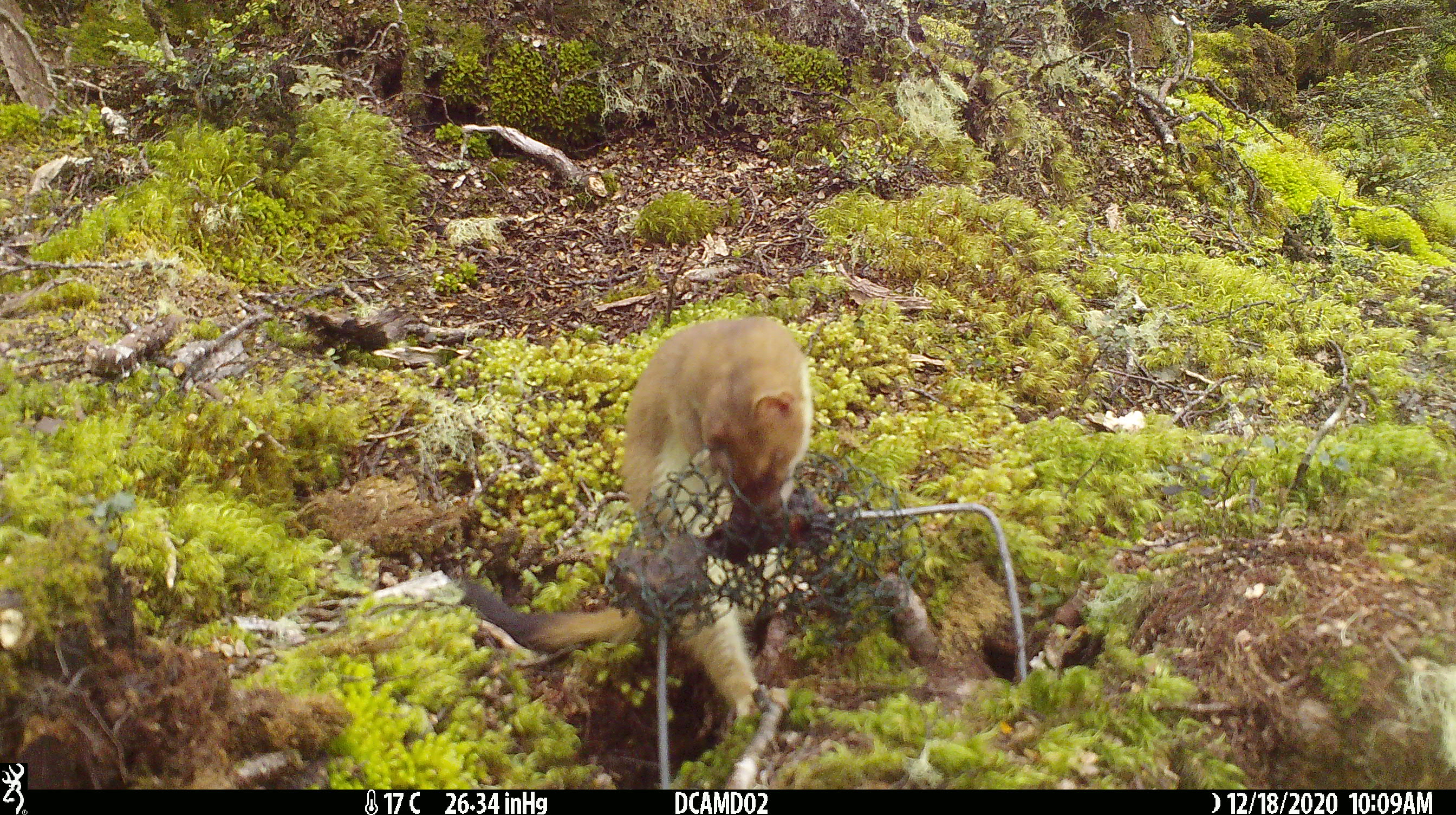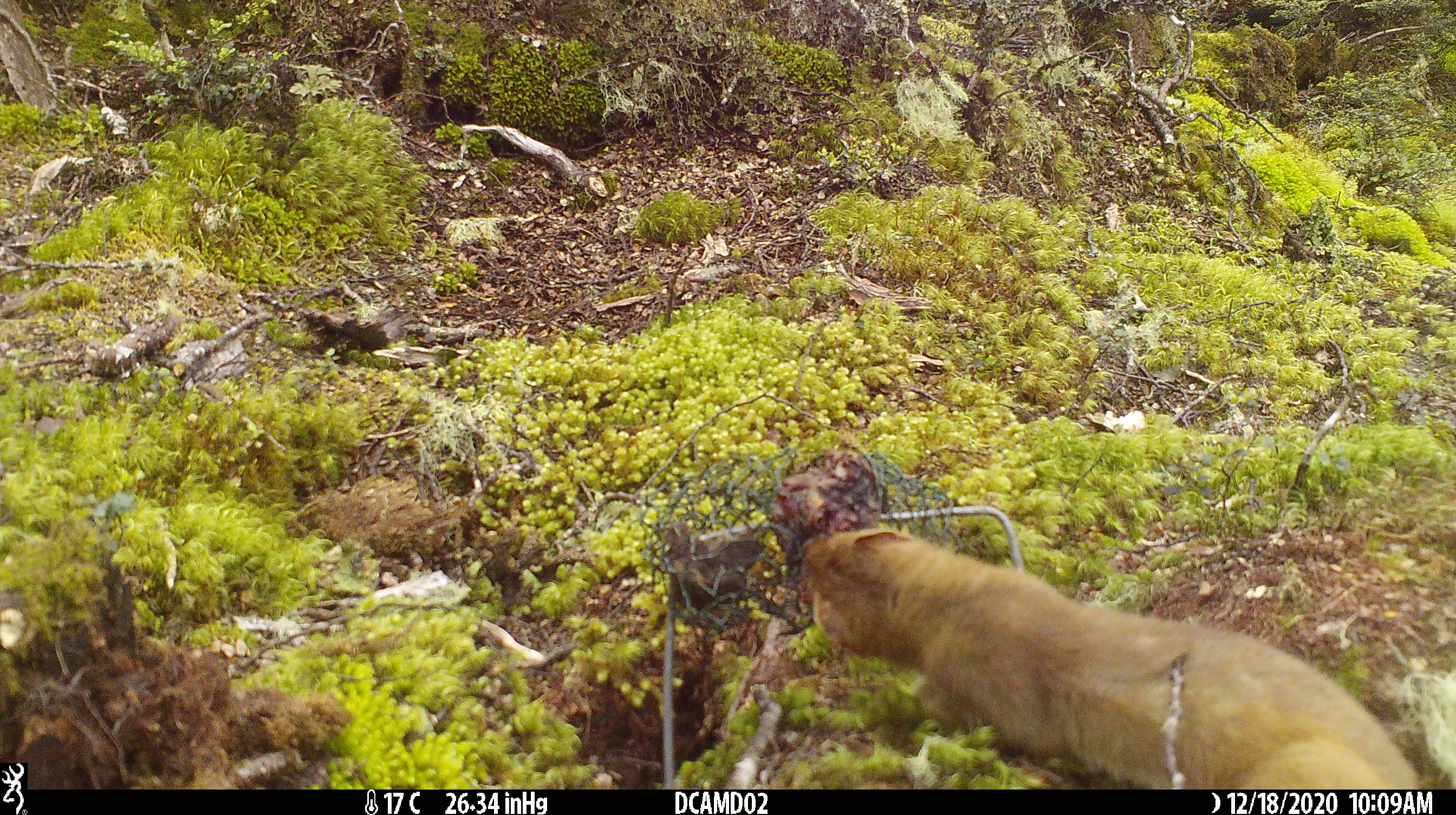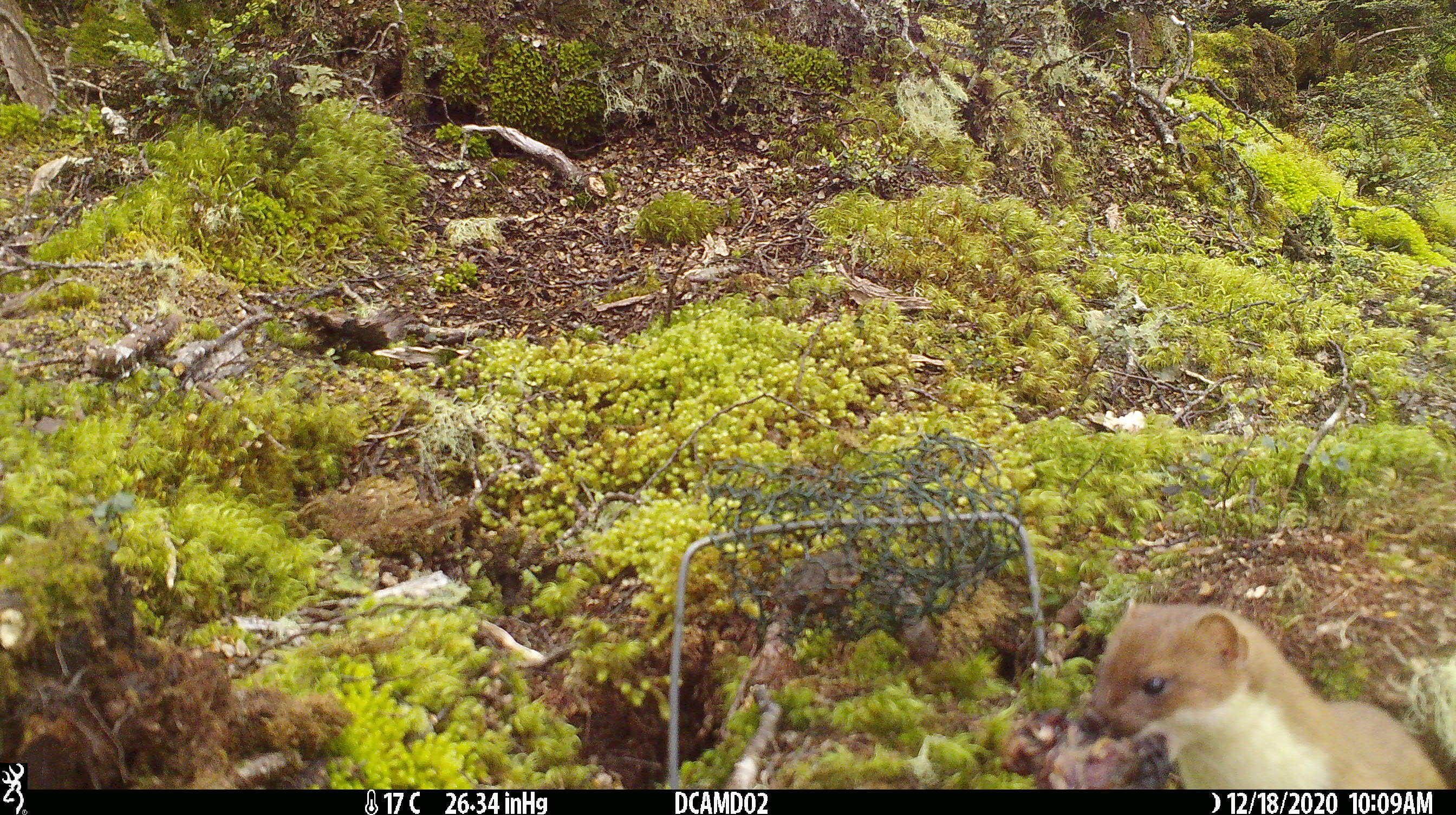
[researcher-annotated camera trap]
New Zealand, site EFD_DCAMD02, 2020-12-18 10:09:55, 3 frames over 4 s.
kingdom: Animalia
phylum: Chordata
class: Mammalia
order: Carnivora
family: Mustelidae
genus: Mustela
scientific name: Mustela erminea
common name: stoat